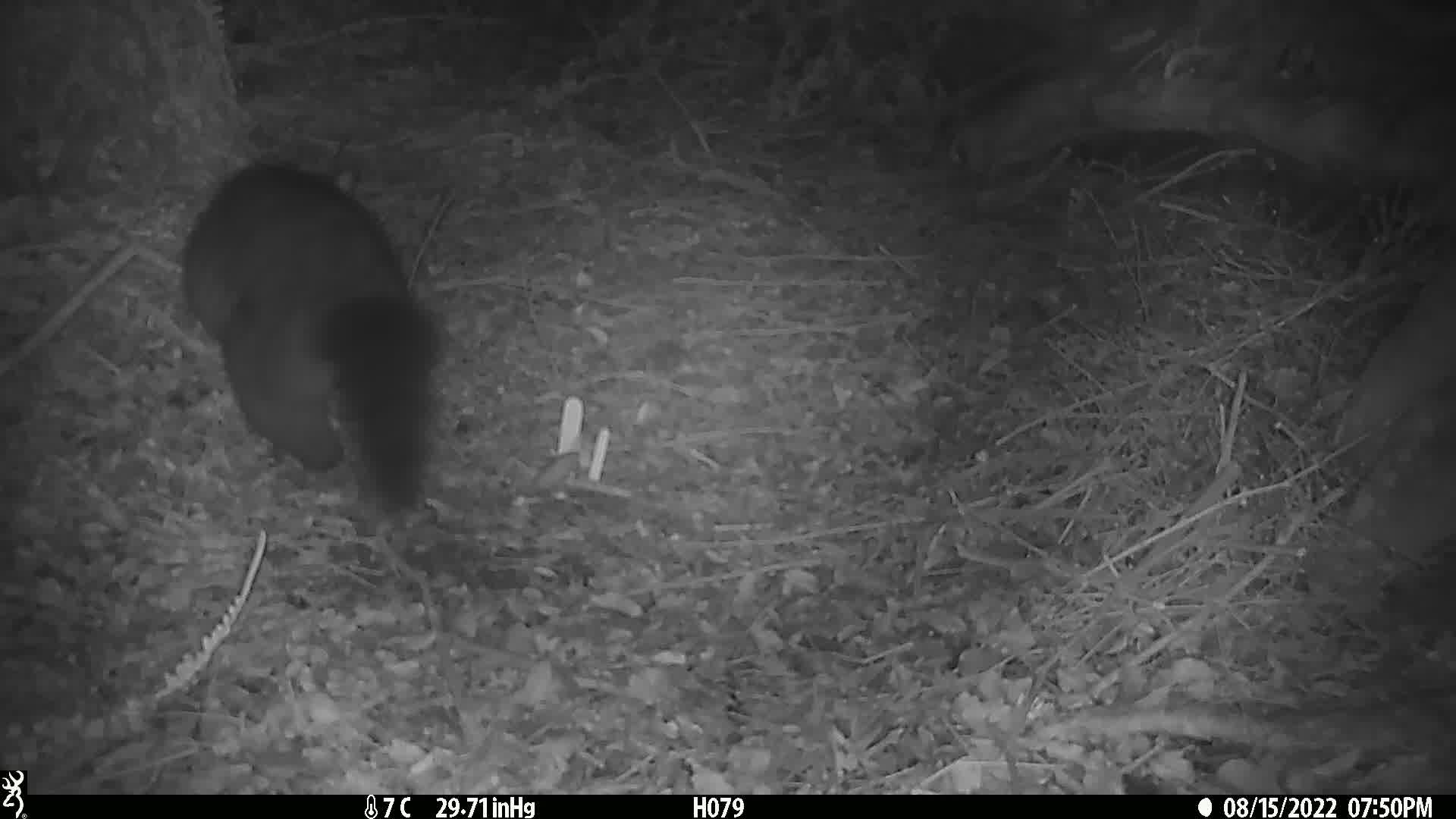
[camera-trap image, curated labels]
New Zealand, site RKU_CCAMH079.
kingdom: Animalia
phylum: Chordata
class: Mammalia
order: Diprotodontia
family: Phalangeridae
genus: Trichosurus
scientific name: Trichosurus vulpecula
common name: common brushtail possum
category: possum